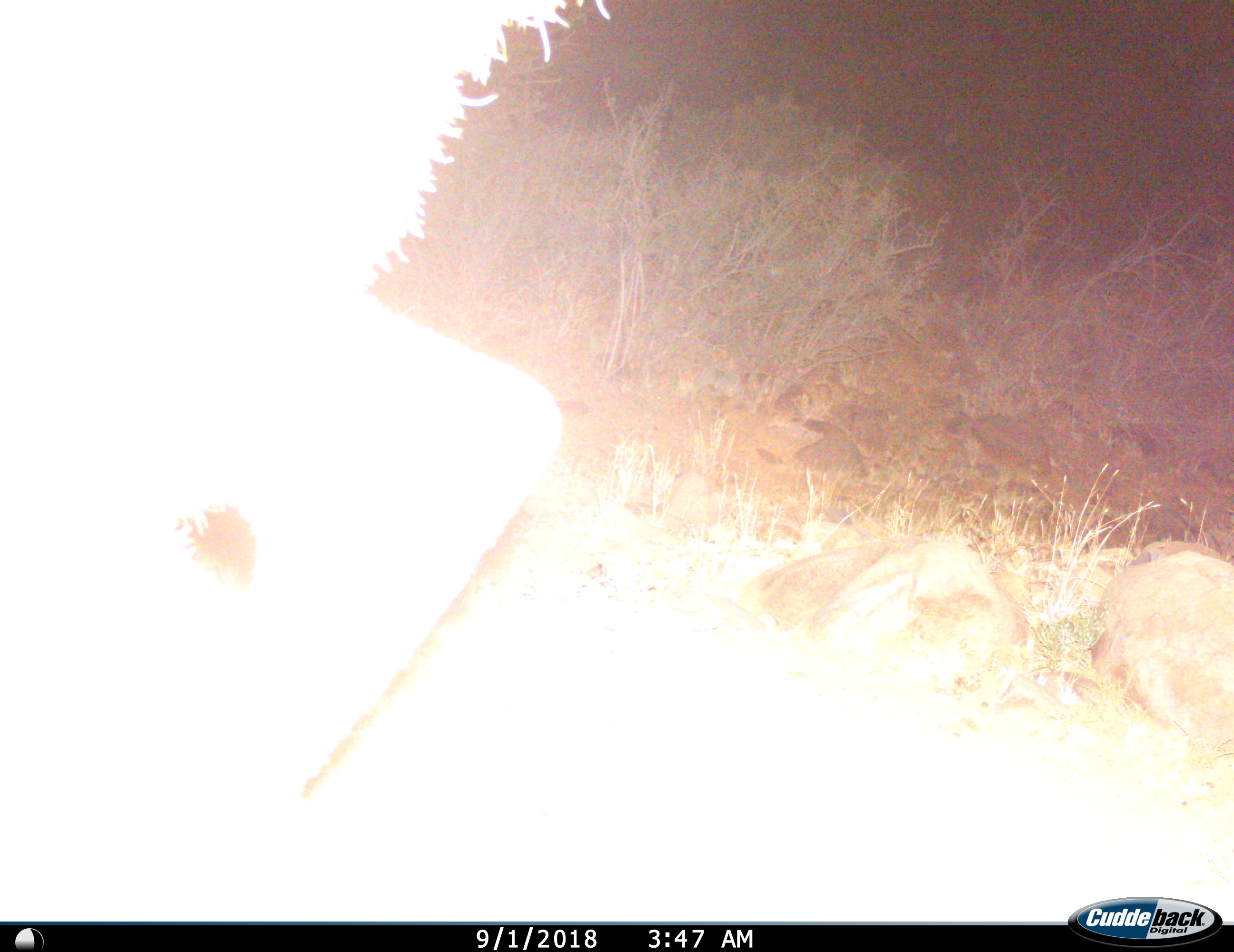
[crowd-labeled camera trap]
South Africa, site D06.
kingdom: Animalia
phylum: Chordata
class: Mammalia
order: Artiodactyla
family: Bovidae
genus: Tragelaphus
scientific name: Tragelaphus strepsiceros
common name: greater kudu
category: kudu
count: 1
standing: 0%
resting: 0%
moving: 100%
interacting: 0%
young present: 0%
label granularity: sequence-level